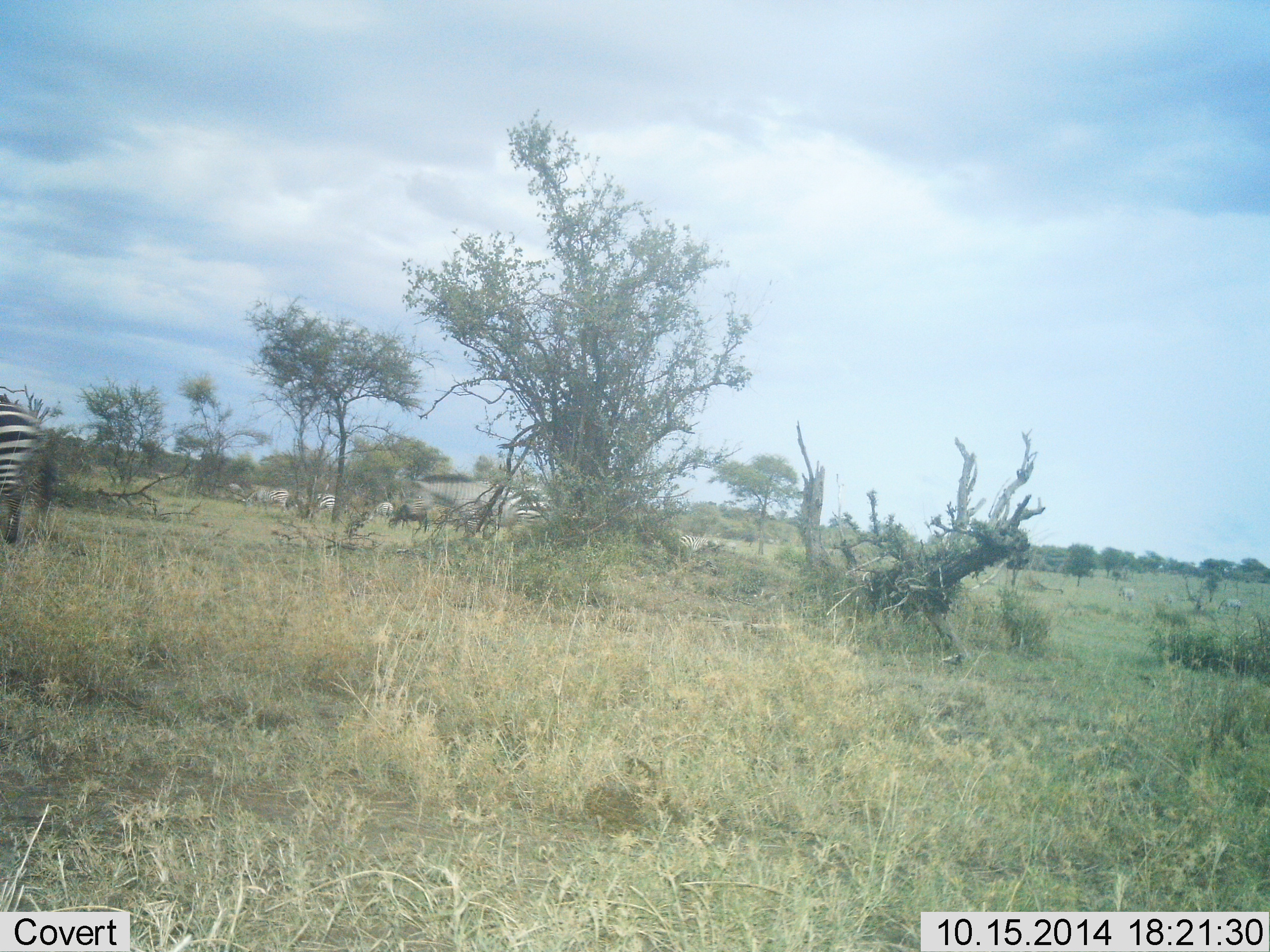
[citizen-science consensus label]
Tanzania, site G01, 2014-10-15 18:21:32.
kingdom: Animalia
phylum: Chordata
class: Mammalia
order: Perissodactyla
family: Equidae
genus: Equus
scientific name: Equus quagga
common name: plains zebra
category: zebra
Zebra (plains zebra) (Equus quagga), count 2. Behavior (volunteer vote fractions): standing 45%, resting 0%, moving 45%, interacting 0%. Young present (vote fraction): 0%. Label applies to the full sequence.